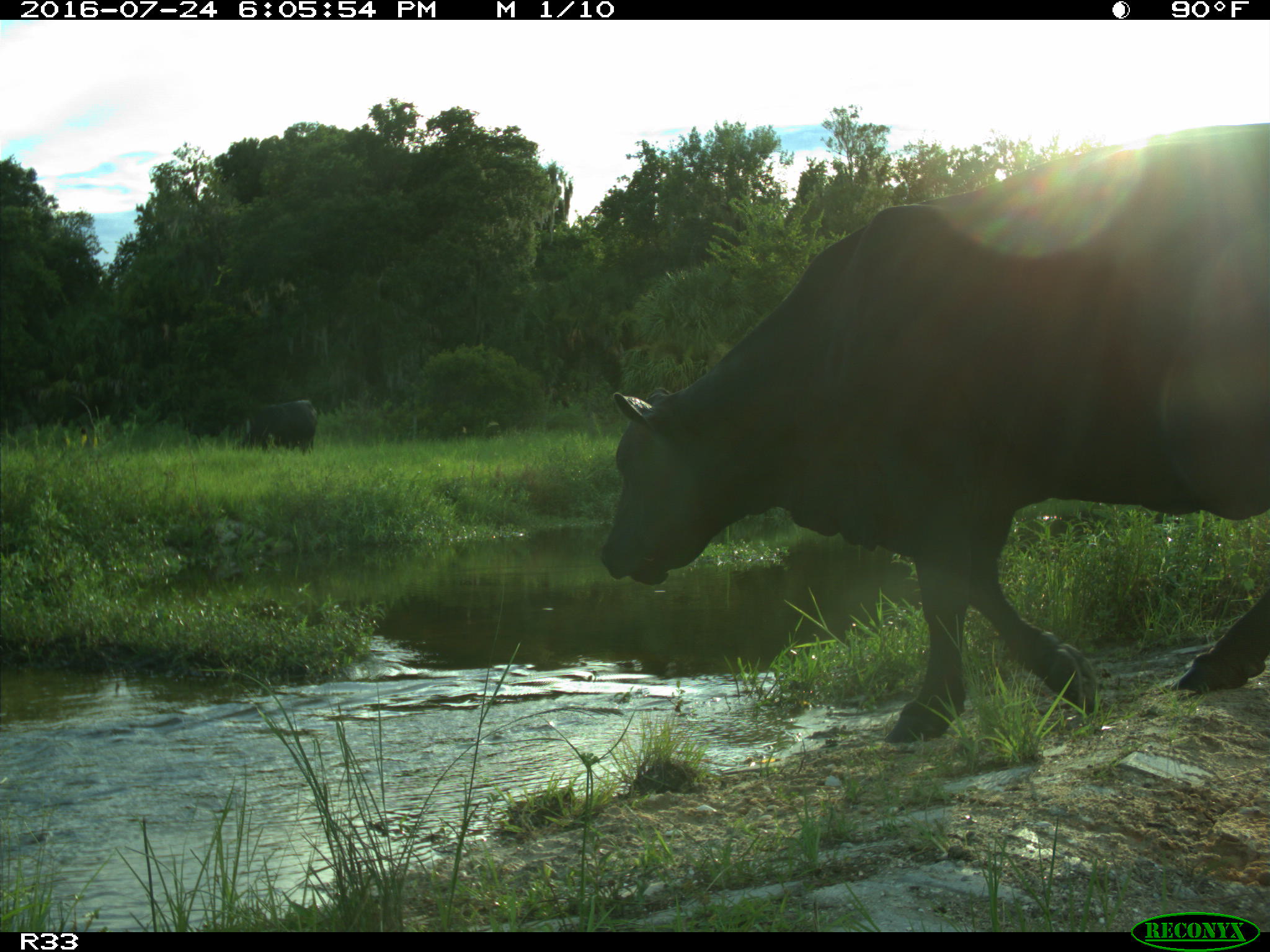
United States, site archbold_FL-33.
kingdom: Animalia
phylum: Chordata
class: Mammalia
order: Artiodactyla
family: Bovidae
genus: Bos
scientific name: Bos taurus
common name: domestic cow